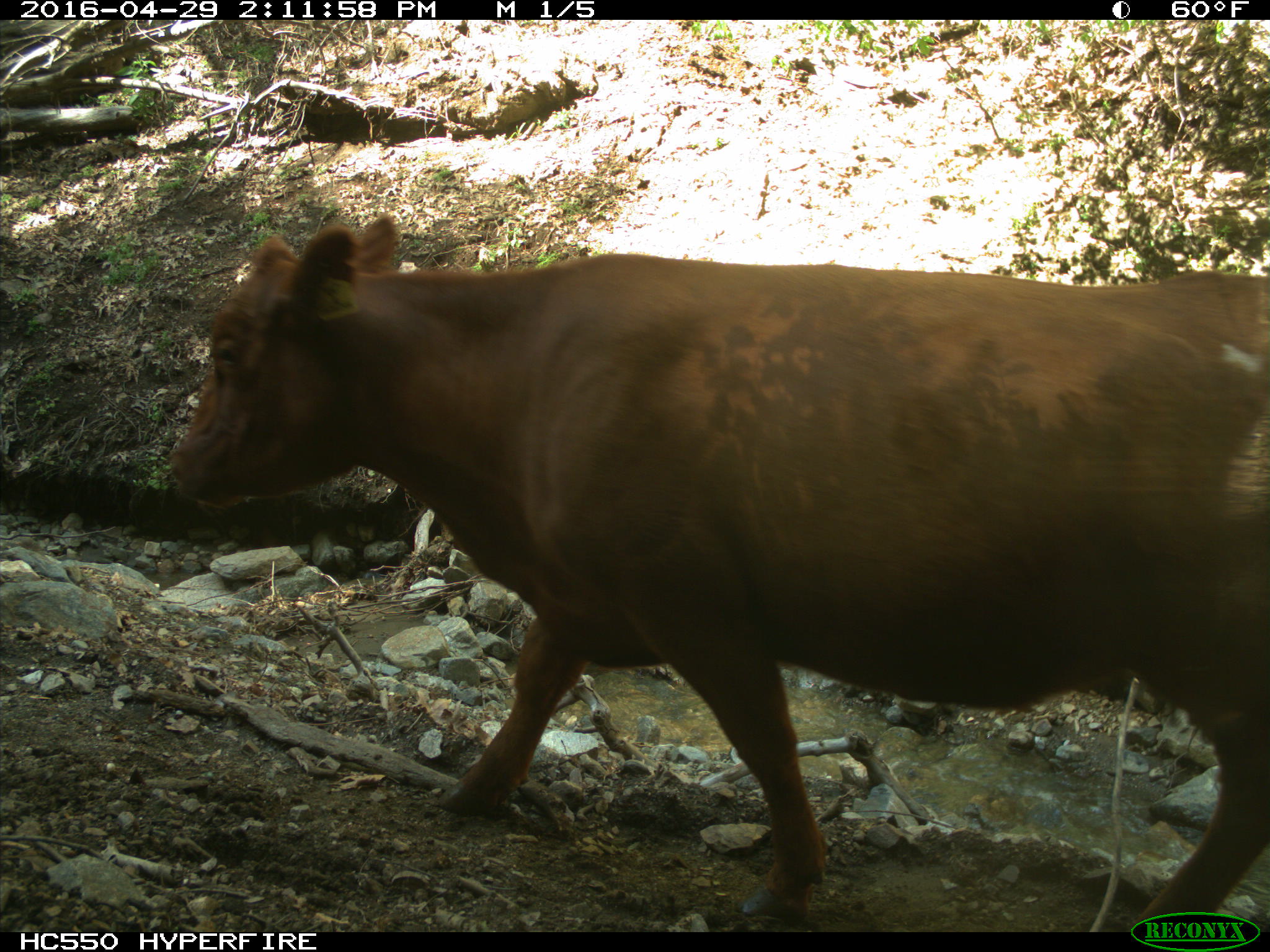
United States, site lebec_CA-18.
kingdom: Animalia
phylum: Chordata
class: Mammalia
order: Artiodactyla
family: Bovidae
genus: Bos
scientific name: Bos taurus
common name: domestic cow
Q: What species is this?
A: Bos taurus (domestic cow).